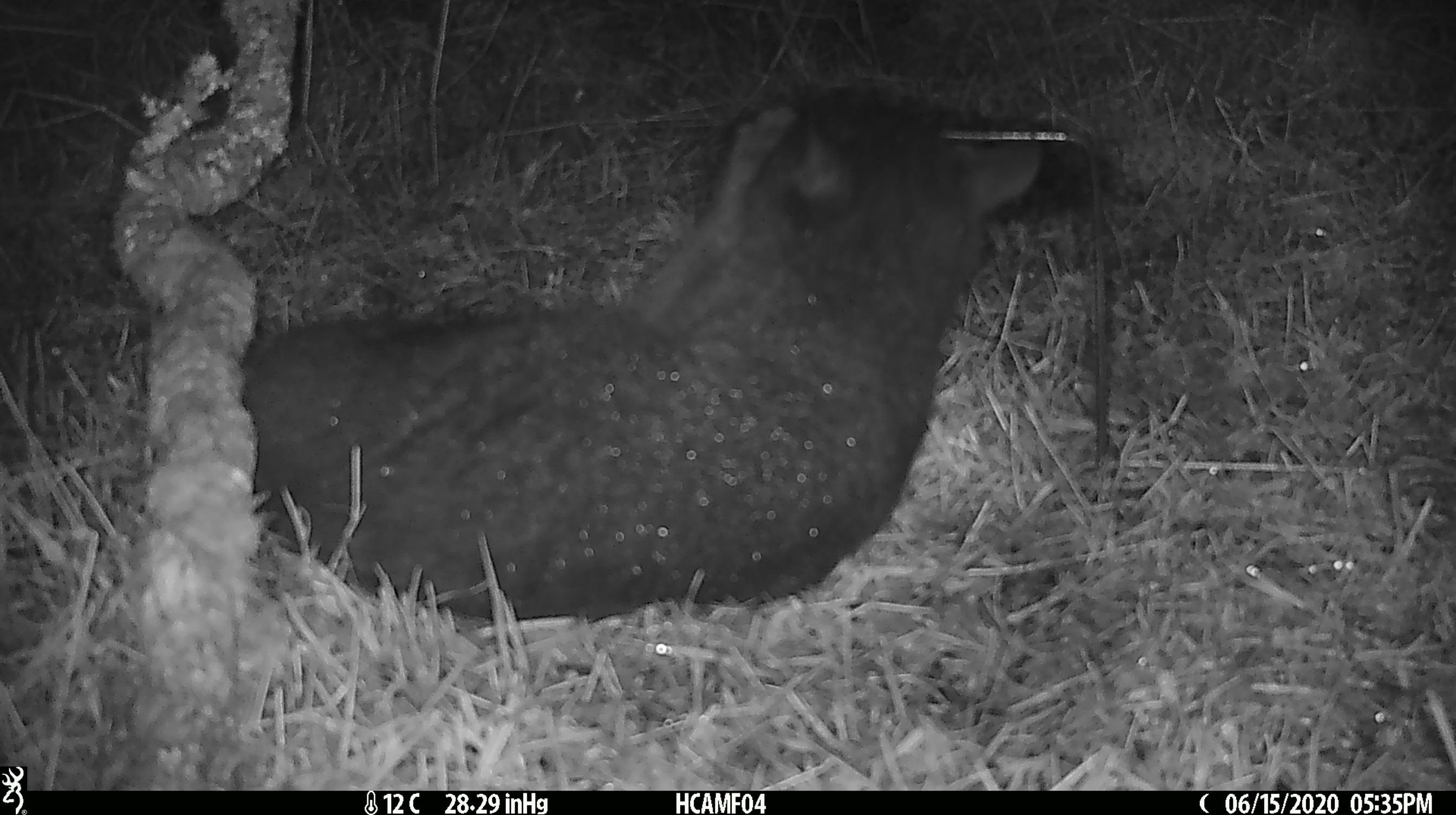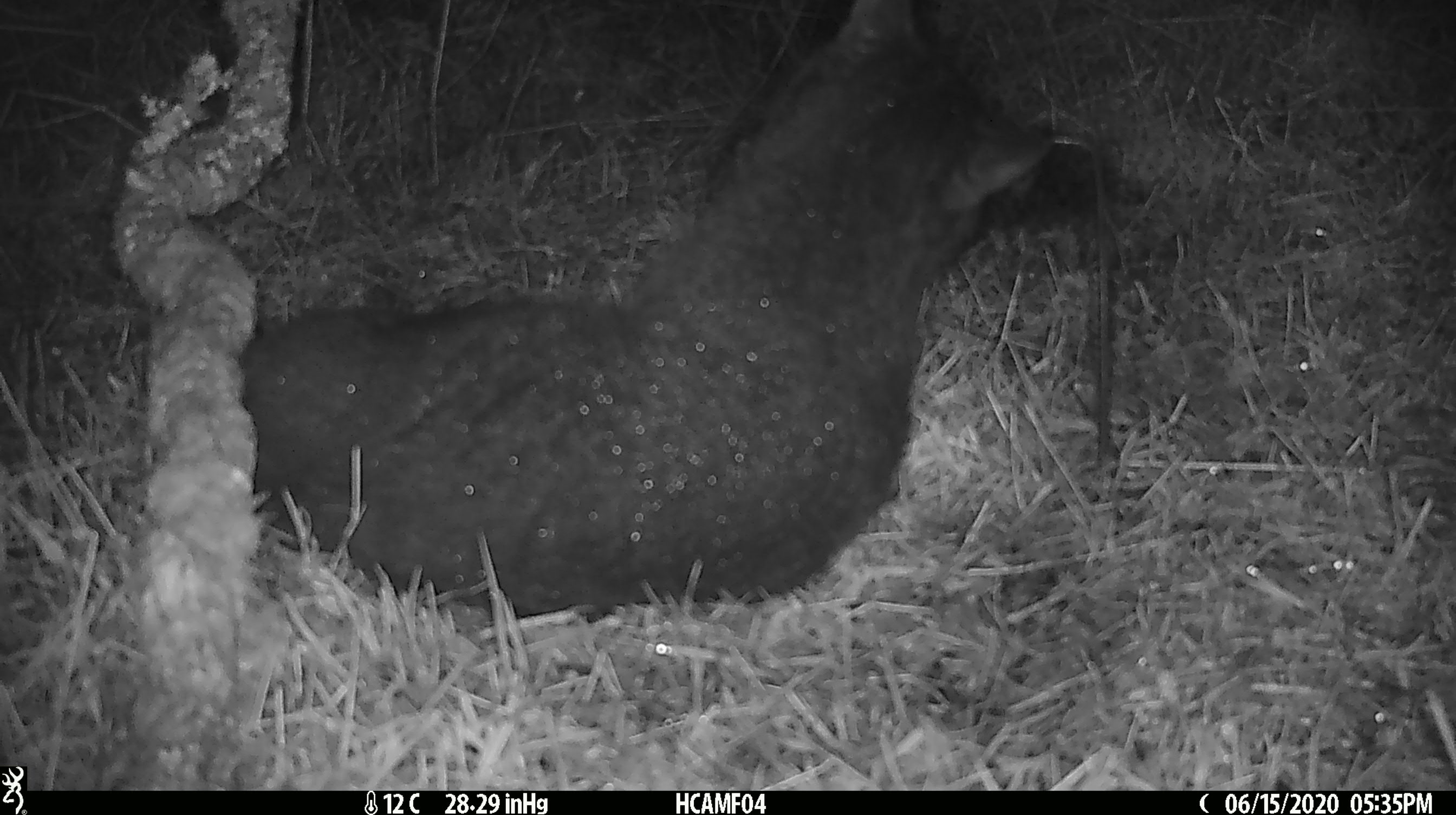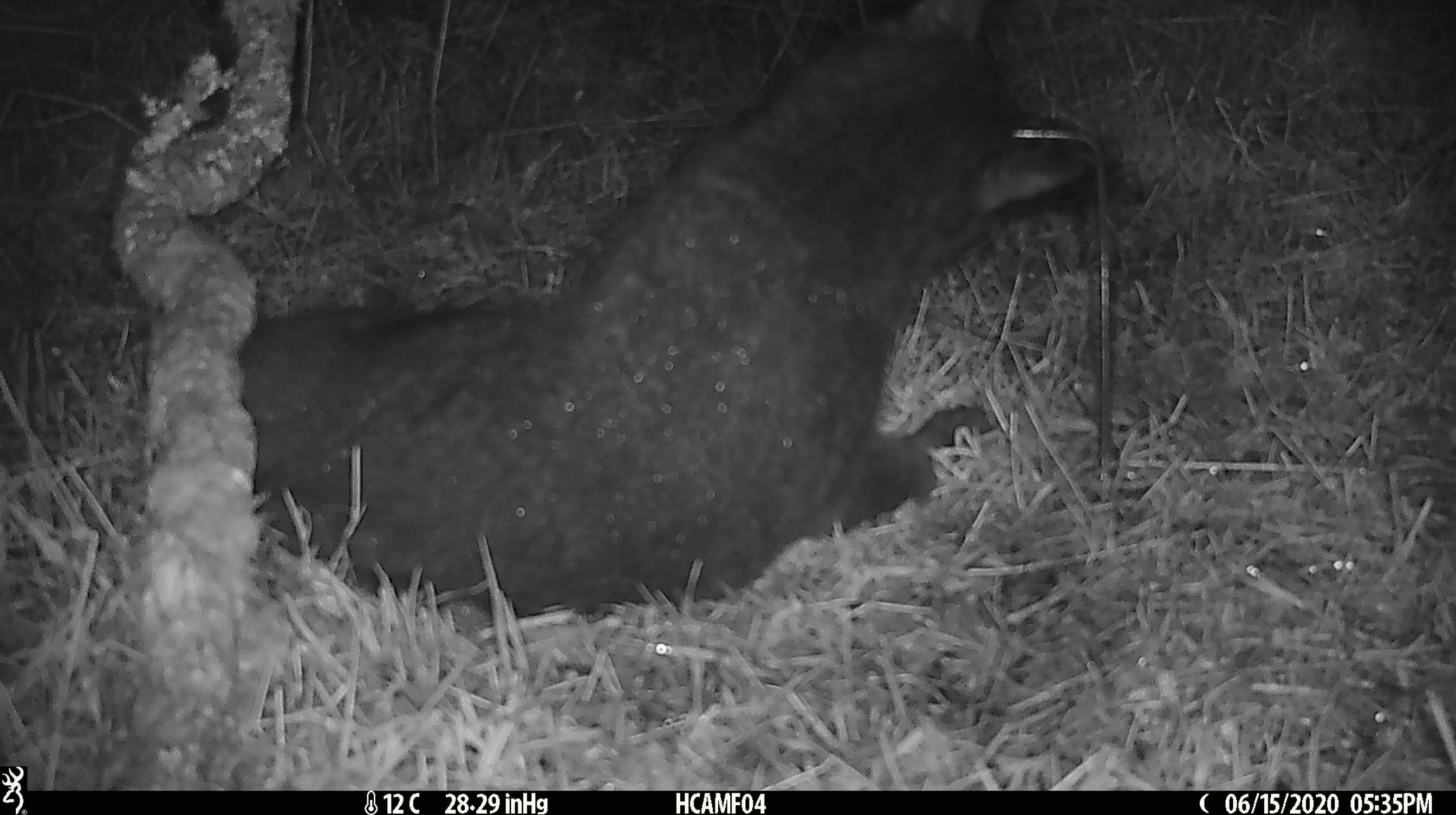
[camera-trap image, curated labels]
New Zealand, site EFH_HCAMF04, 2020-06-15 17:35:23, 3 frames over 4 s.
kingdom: Animalia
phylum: Chordata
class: Mammalia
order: Carnivora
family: Felidae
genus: Felis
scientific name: Felis catus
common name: domestic cat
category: cat